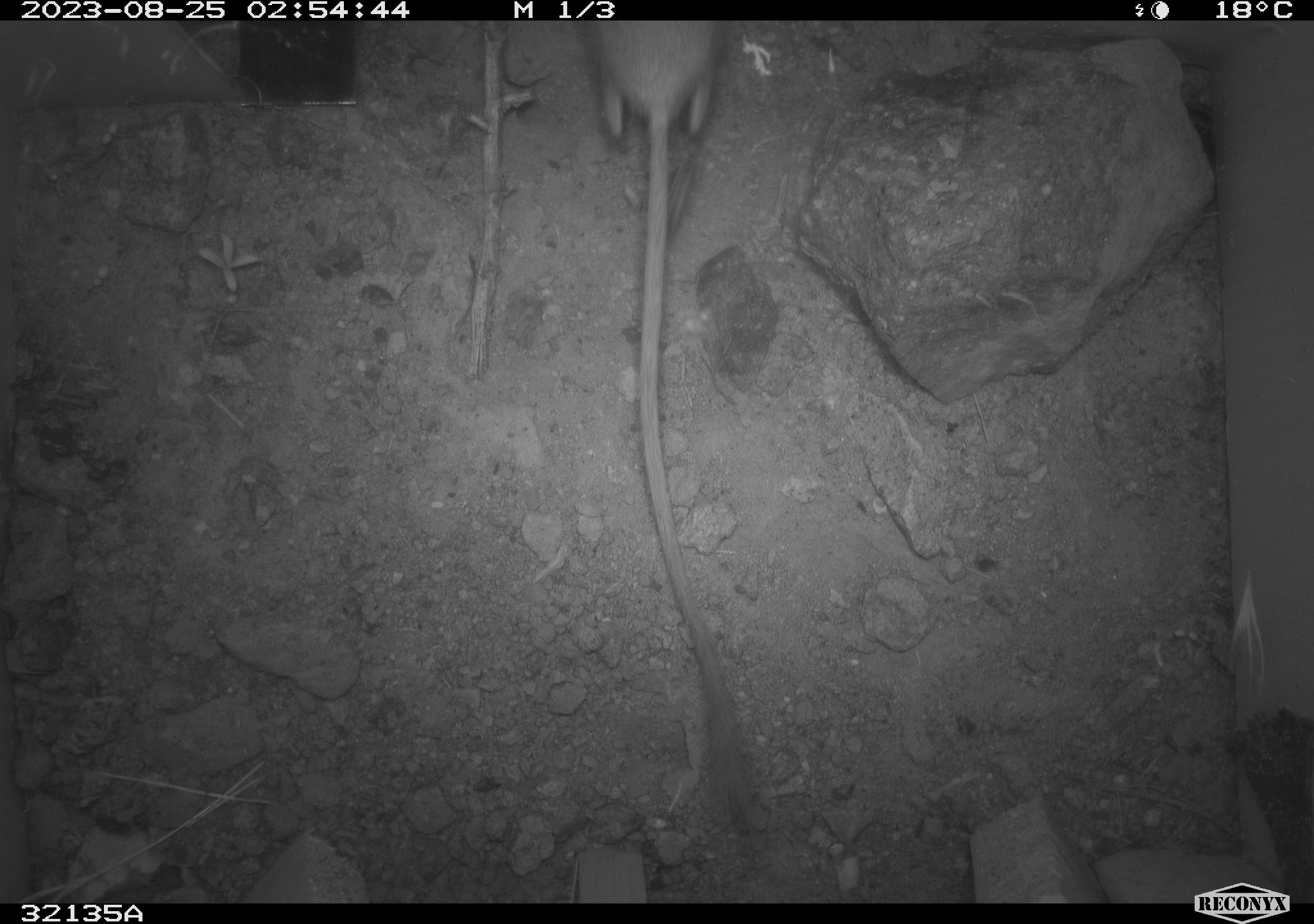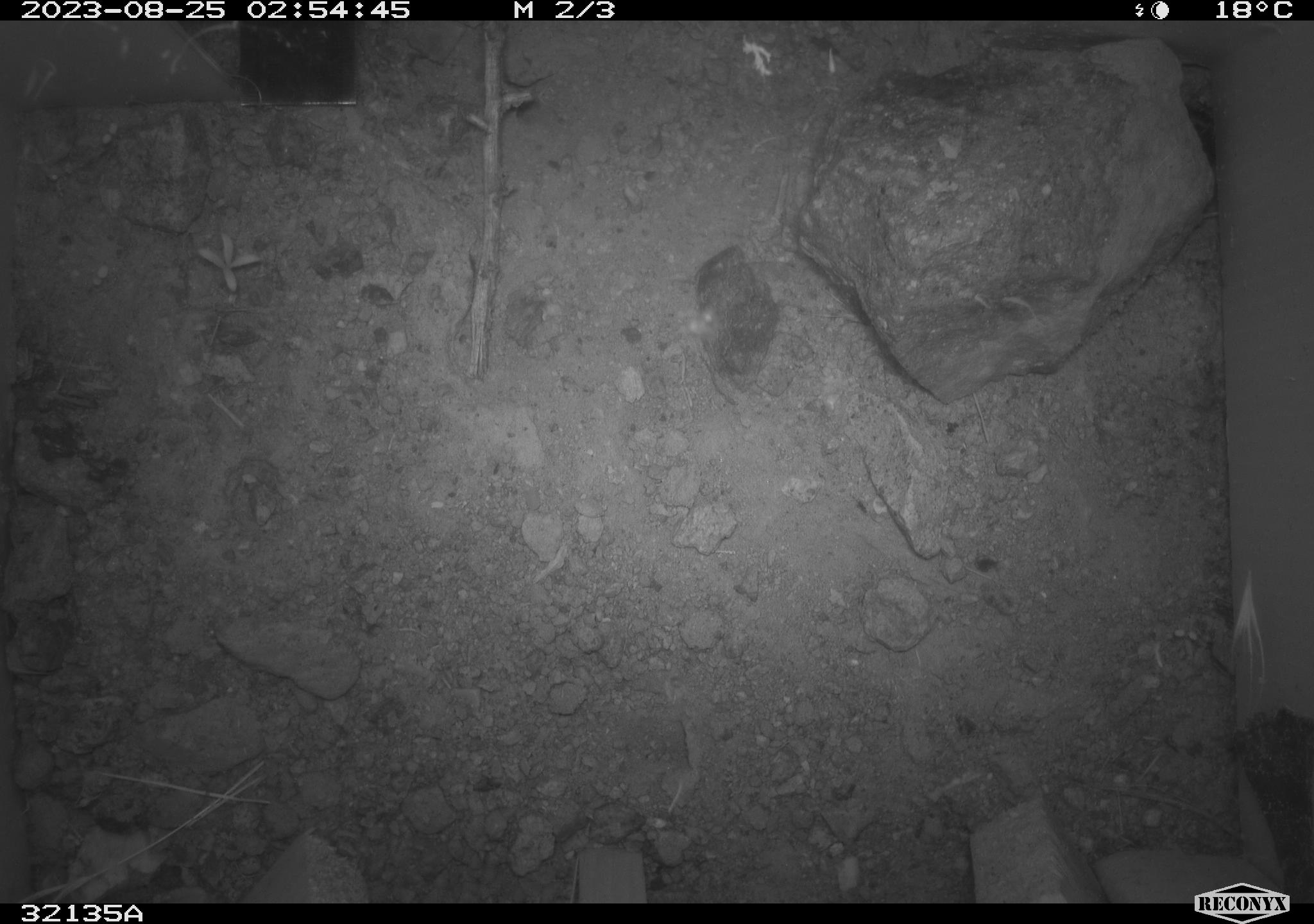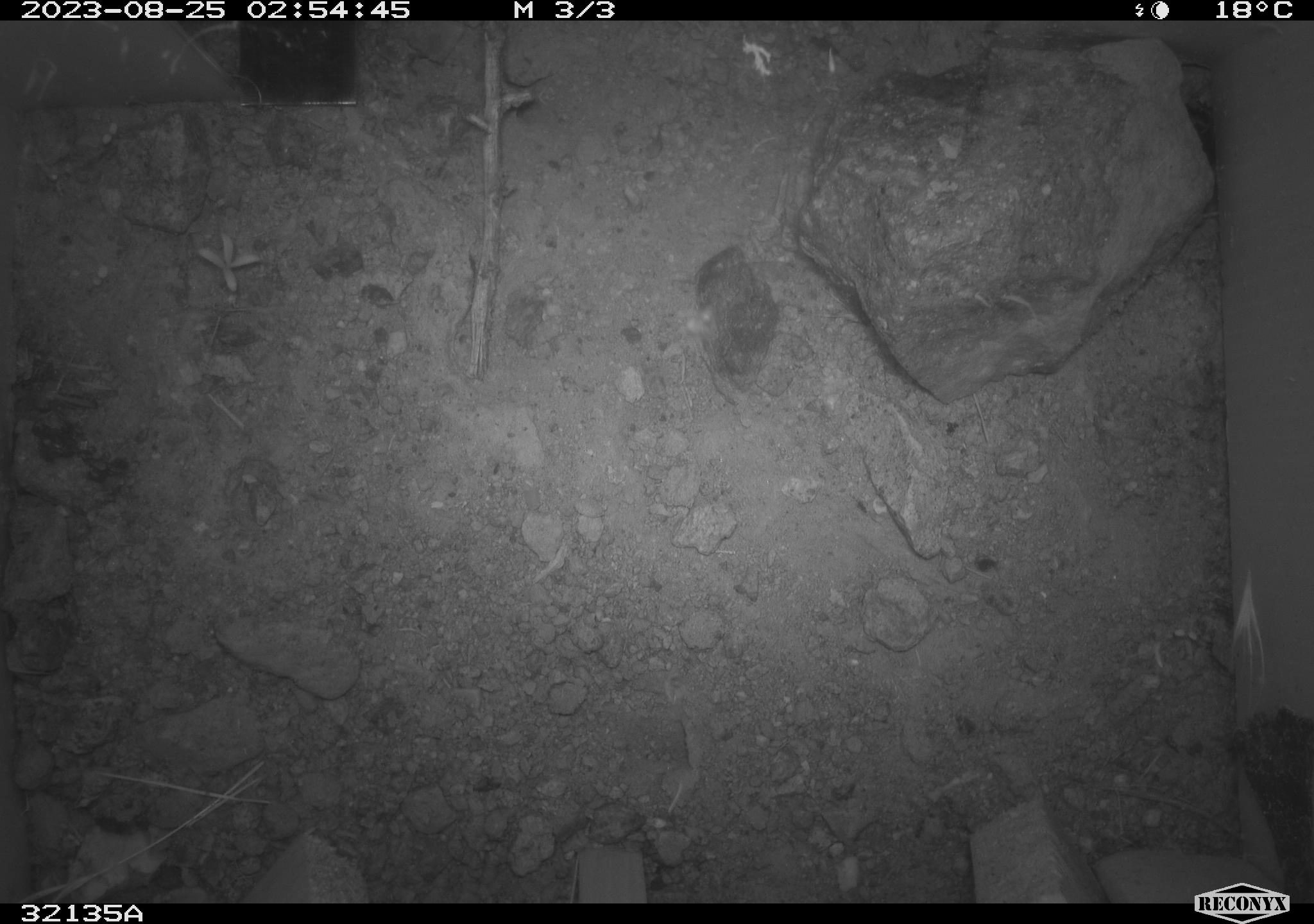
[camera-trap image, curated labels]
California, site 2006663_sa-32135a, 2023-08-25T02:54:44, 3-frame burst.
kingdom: Animalia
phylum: Chordata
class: Mammalia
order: Rodentia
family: Heteromyidae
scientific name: Heteromyidae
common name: kangaroo rats and pocket mice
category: heteromyidae family